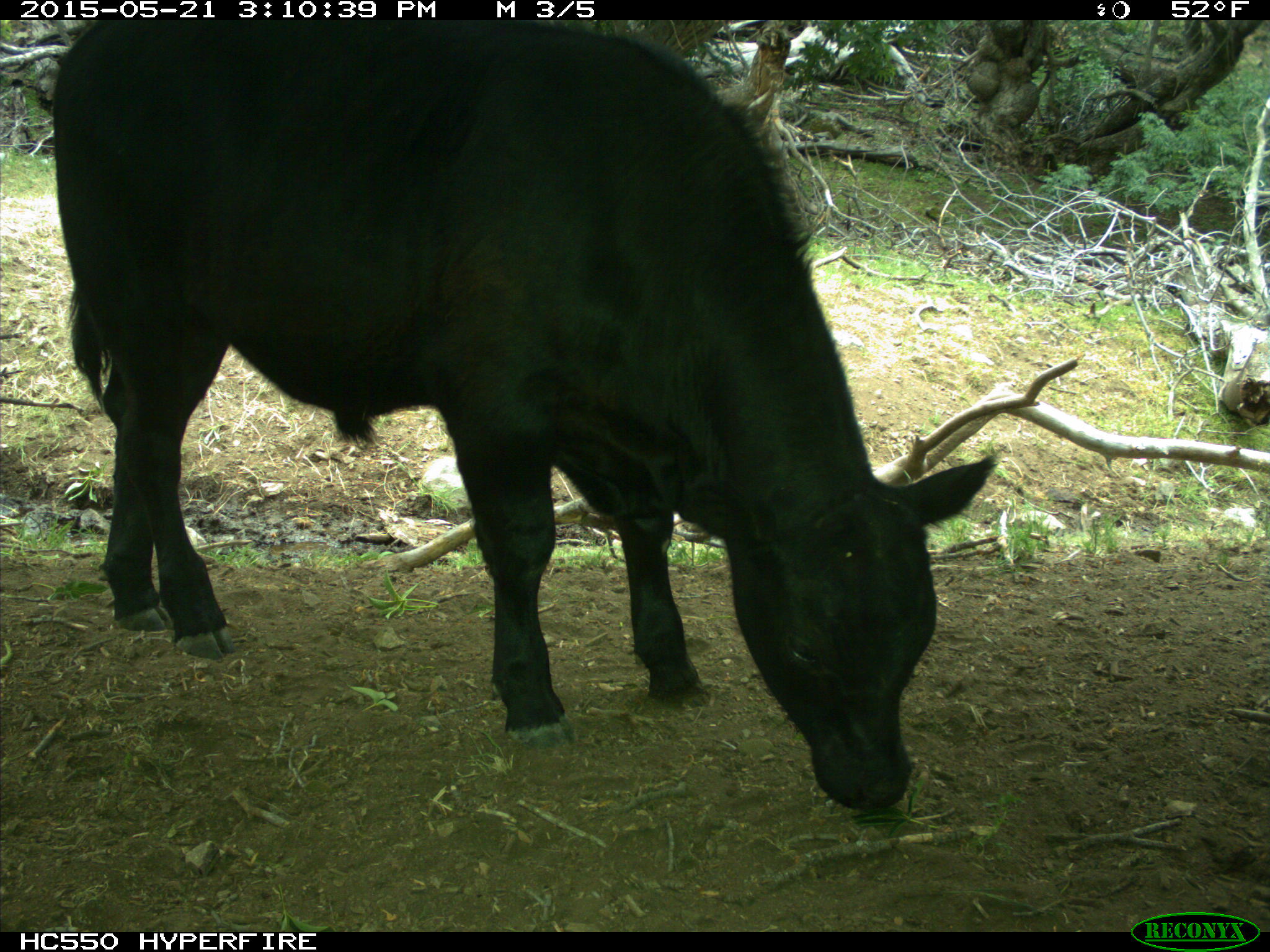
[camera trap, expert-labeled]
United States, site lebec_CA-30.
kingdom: Animalia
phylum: Chordata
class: Mammalia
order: Artiodactyla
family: Bovidae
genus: Bos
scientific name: Bos taurus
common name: domestic cow